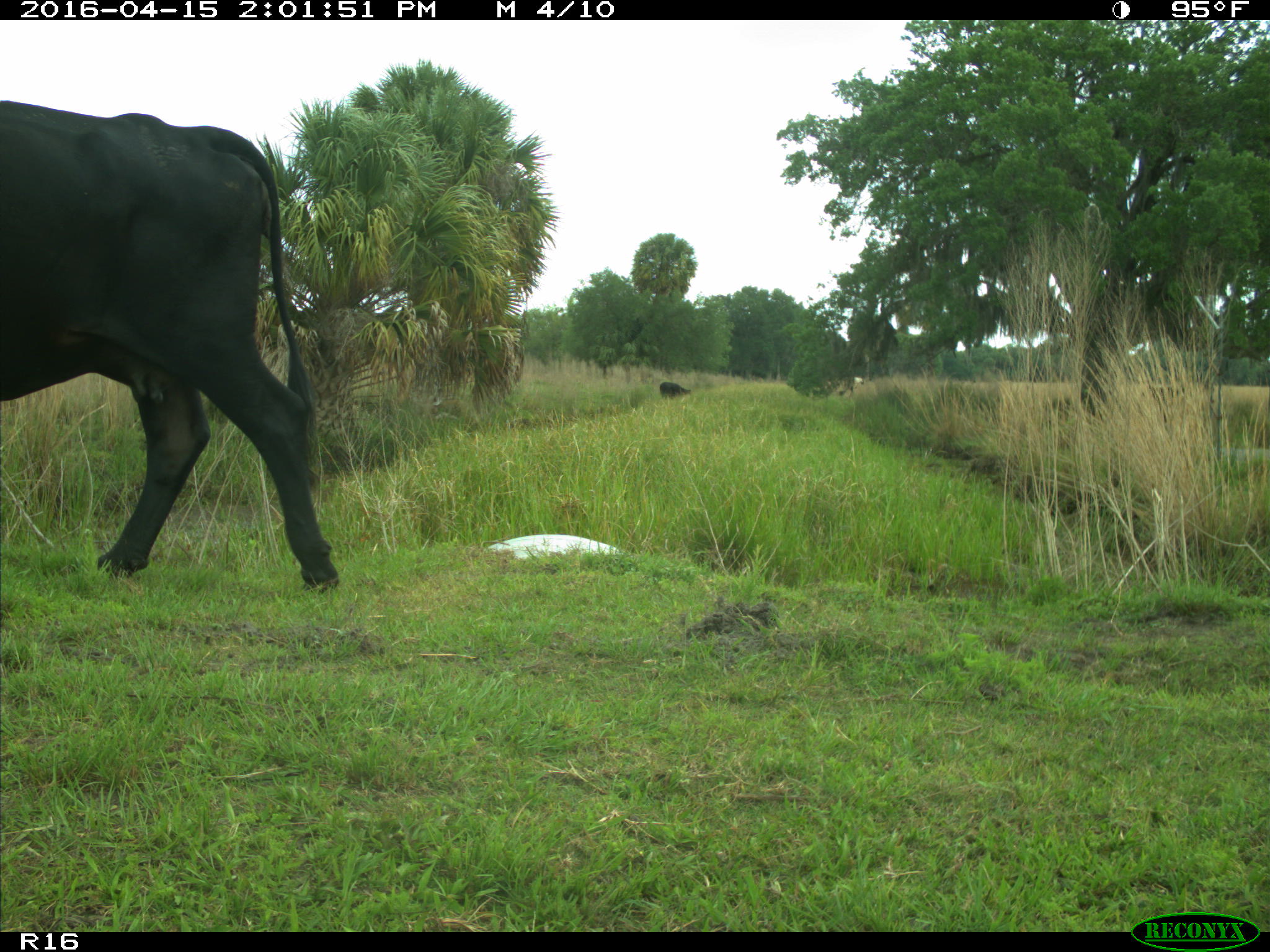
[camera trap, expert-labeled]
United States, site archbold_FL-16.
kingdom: Animalia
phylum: Chordata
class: Mammalia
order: Artiodactyla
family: Bovidae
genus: Bos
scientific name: Bos taurus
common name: domestic cow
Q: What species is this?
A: Bos taurus (domestic cow).